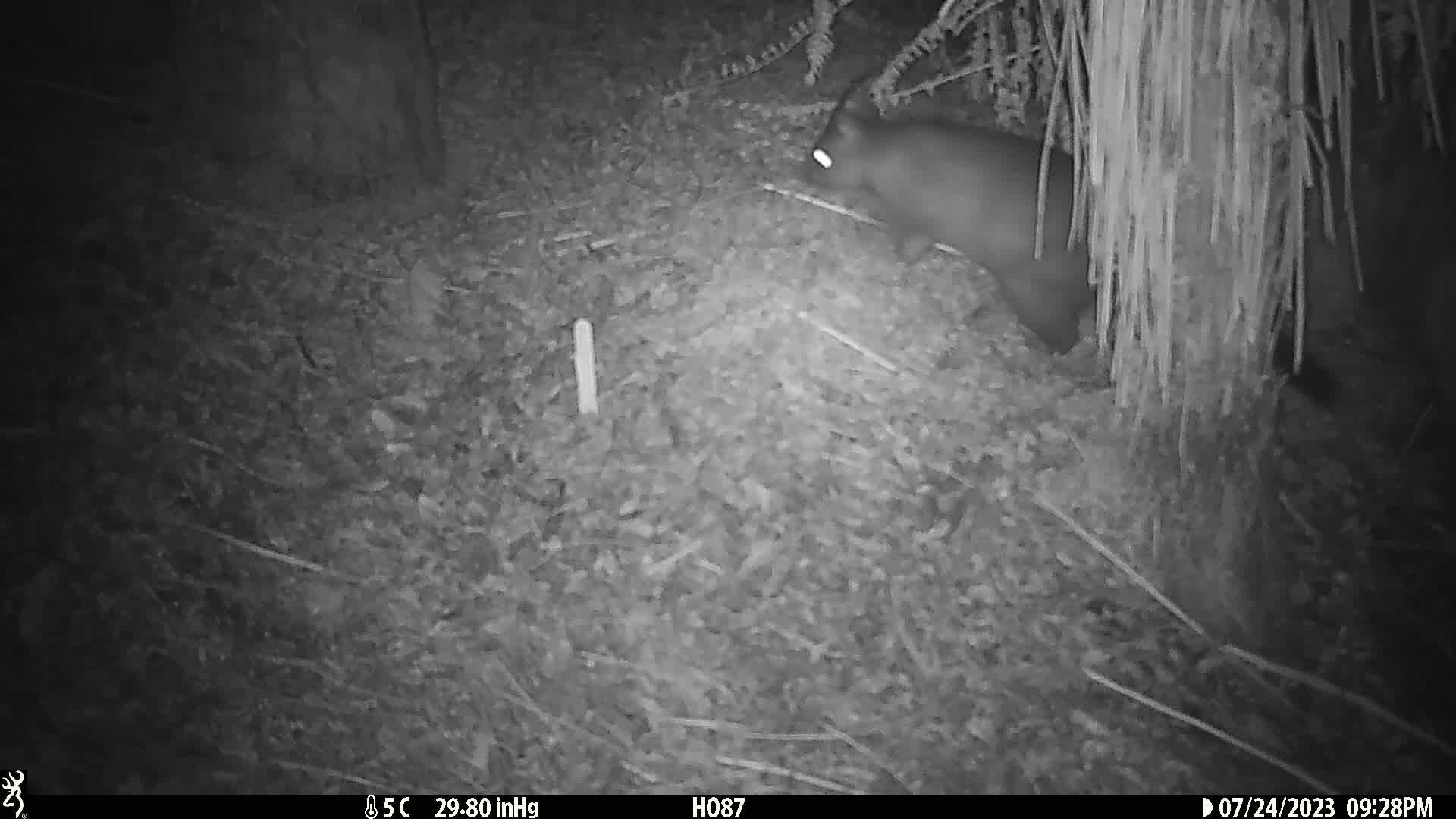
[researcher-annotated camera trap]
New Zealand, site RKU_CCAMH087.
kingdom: Animalia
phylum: Chordata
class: Mammalia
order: Diprotodontia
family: Phalangeridae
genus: Trichosurus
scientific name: Trichosurus vulpecula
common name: common brushtail possum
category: possum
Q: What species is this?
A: Possum (common brushtail possum) (Trichosurus vulpecula).